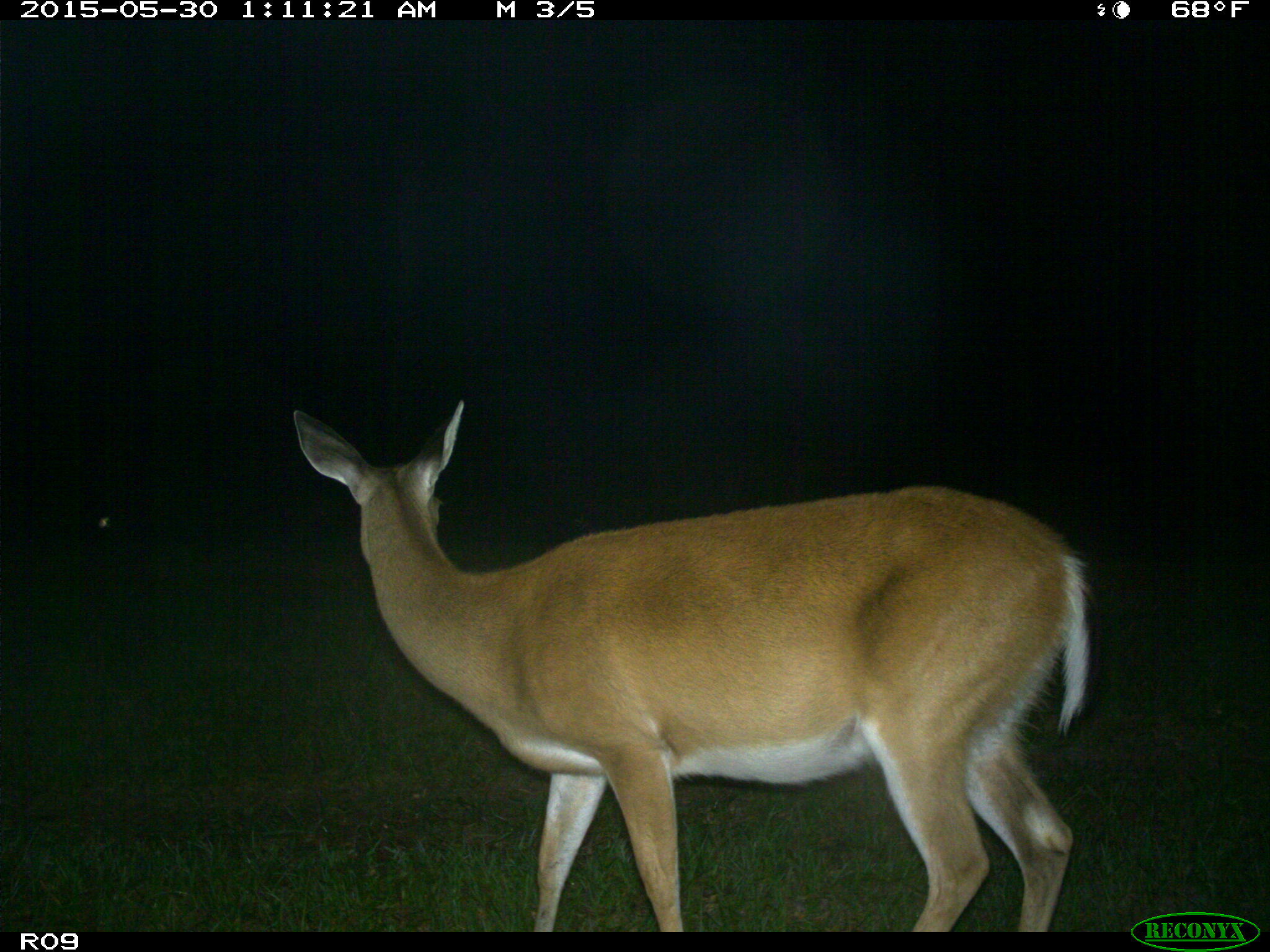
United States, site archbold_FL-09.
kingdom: Animalia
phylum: Chordata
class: Mammalia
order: Artiodactyla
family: Cervidae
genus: Odocoileus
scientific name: Odocoileus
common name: deer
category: unidentified deer